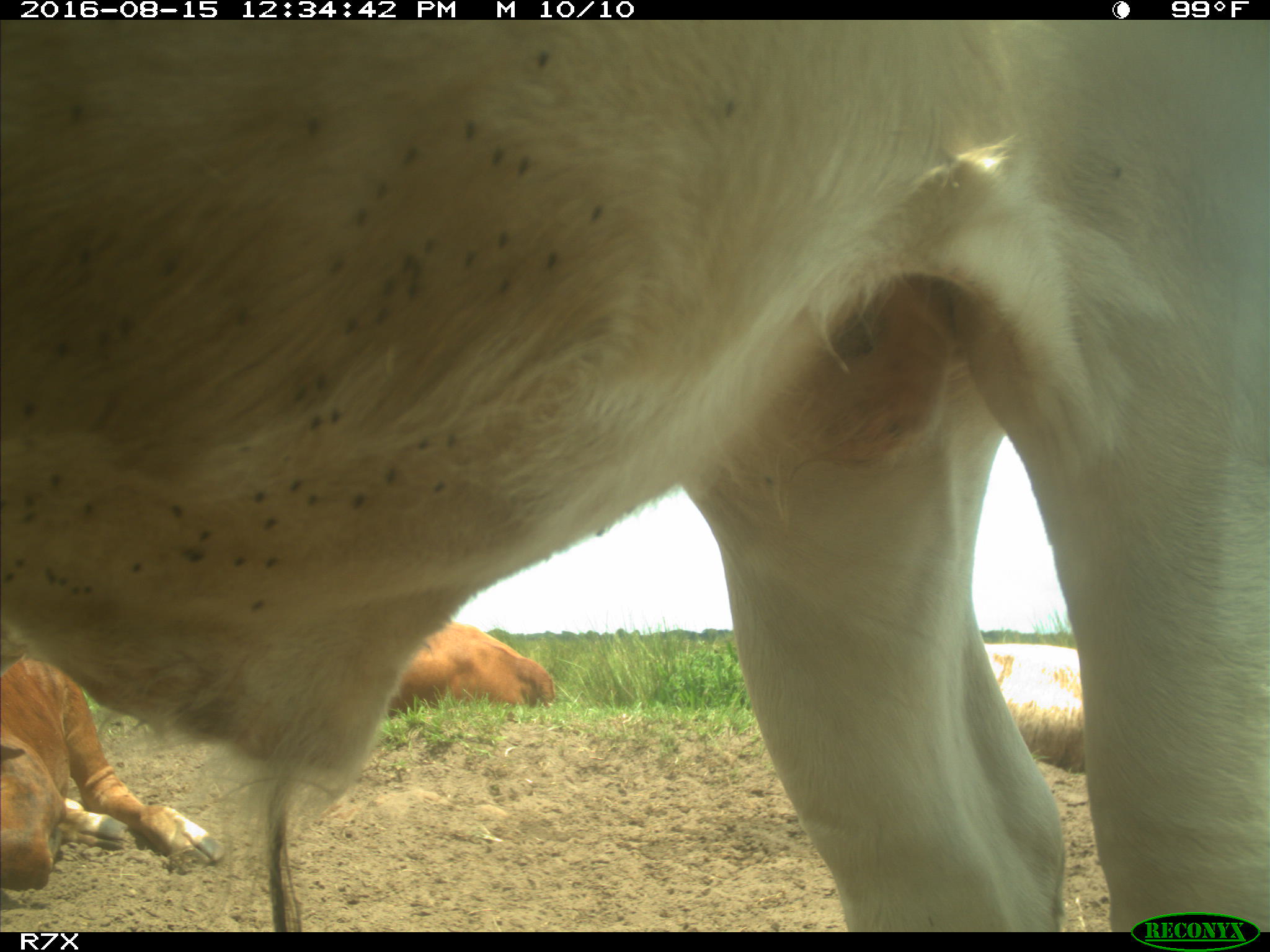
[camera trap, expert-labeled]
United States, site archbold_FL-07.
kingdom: Animalia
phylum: Chordata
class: Mammalia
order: Artiodactyla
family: Bovidae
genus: Bos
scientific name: Bos taurus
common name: domestic cow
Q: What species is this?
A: Bos taurus (domestic cow).